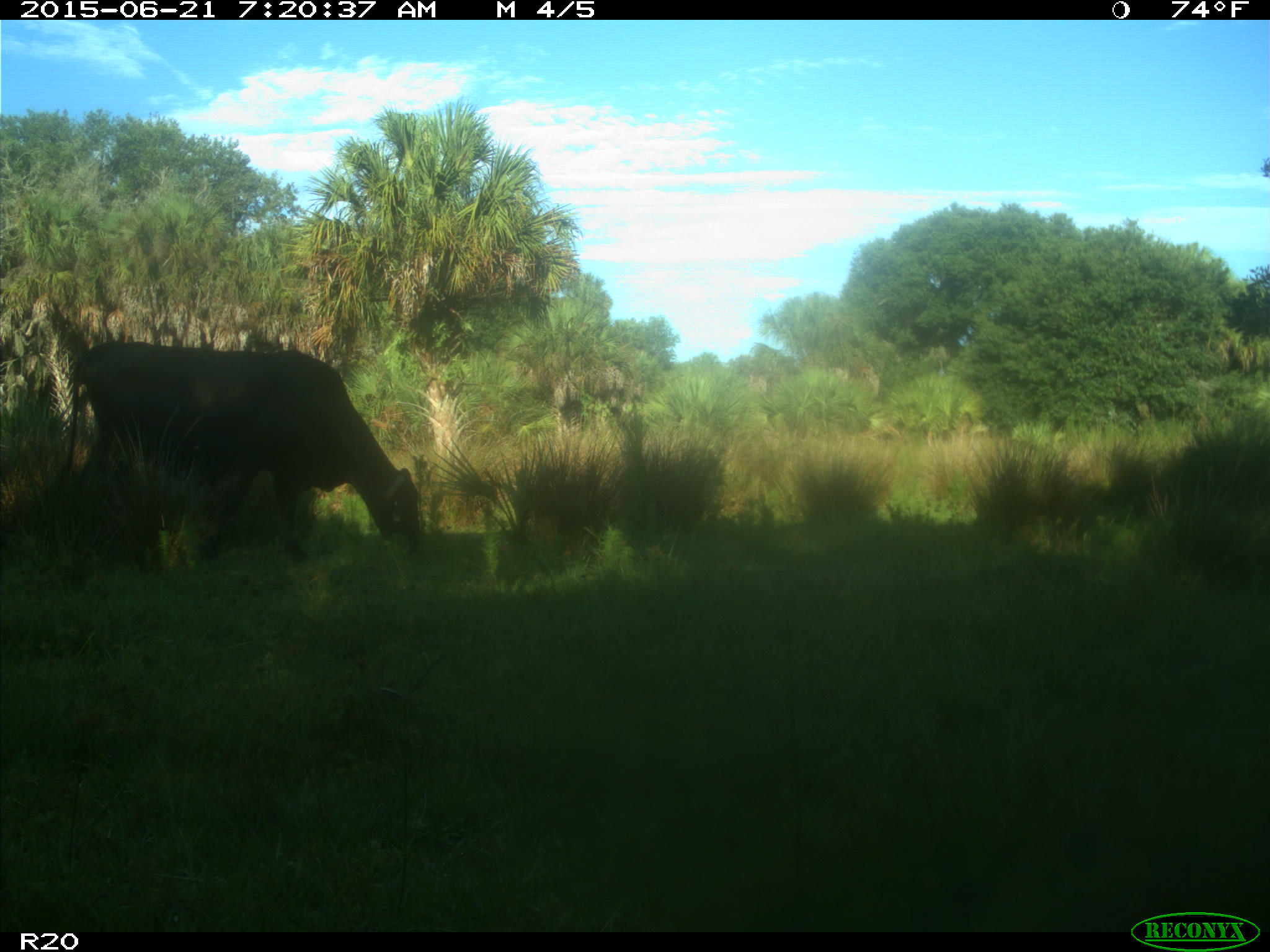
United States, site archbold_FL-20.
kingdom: Animalia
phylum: Chordata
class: Mammalia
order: Artiodactyla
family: Bovidae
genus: Bos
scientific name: Bos taurus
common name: domestic cow